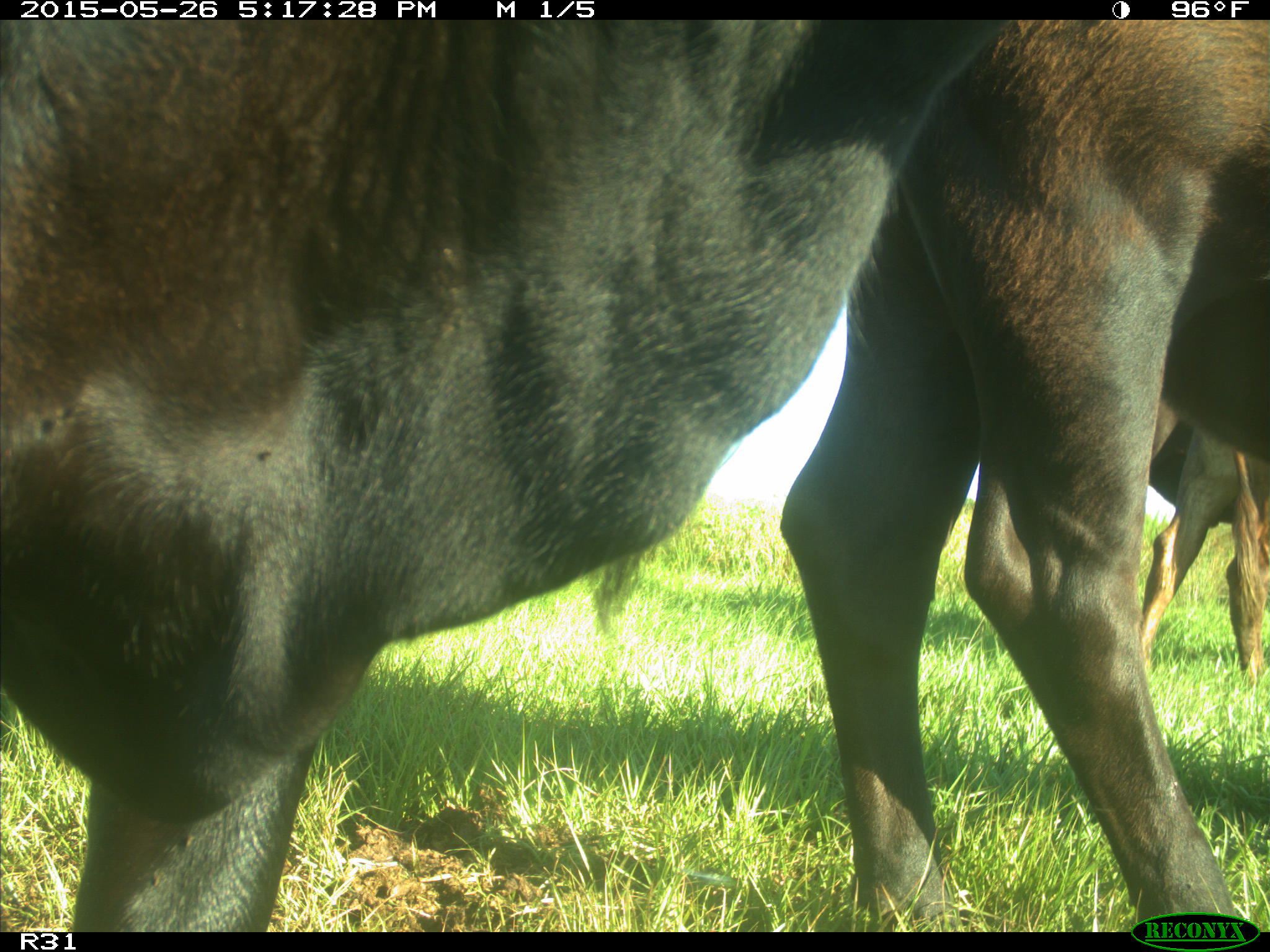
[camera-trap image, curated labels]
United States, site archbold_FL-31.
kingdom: Animalia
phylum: Chordata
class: Mammalia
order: Artiodactyla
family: Bovidae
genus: Bos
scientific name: Bos taurus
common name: domestic cow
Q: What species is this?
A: Bos taurus (domestic cow).